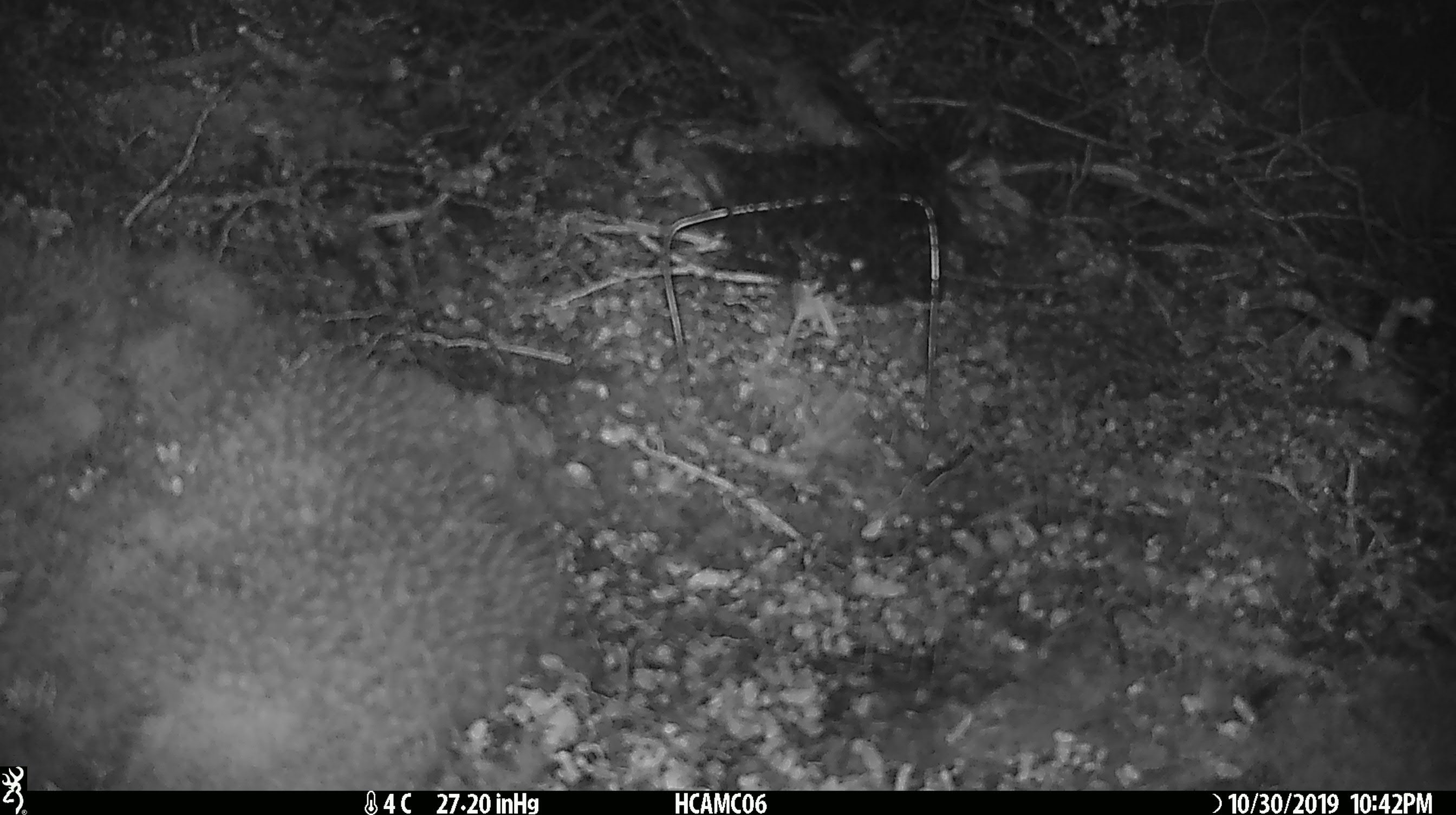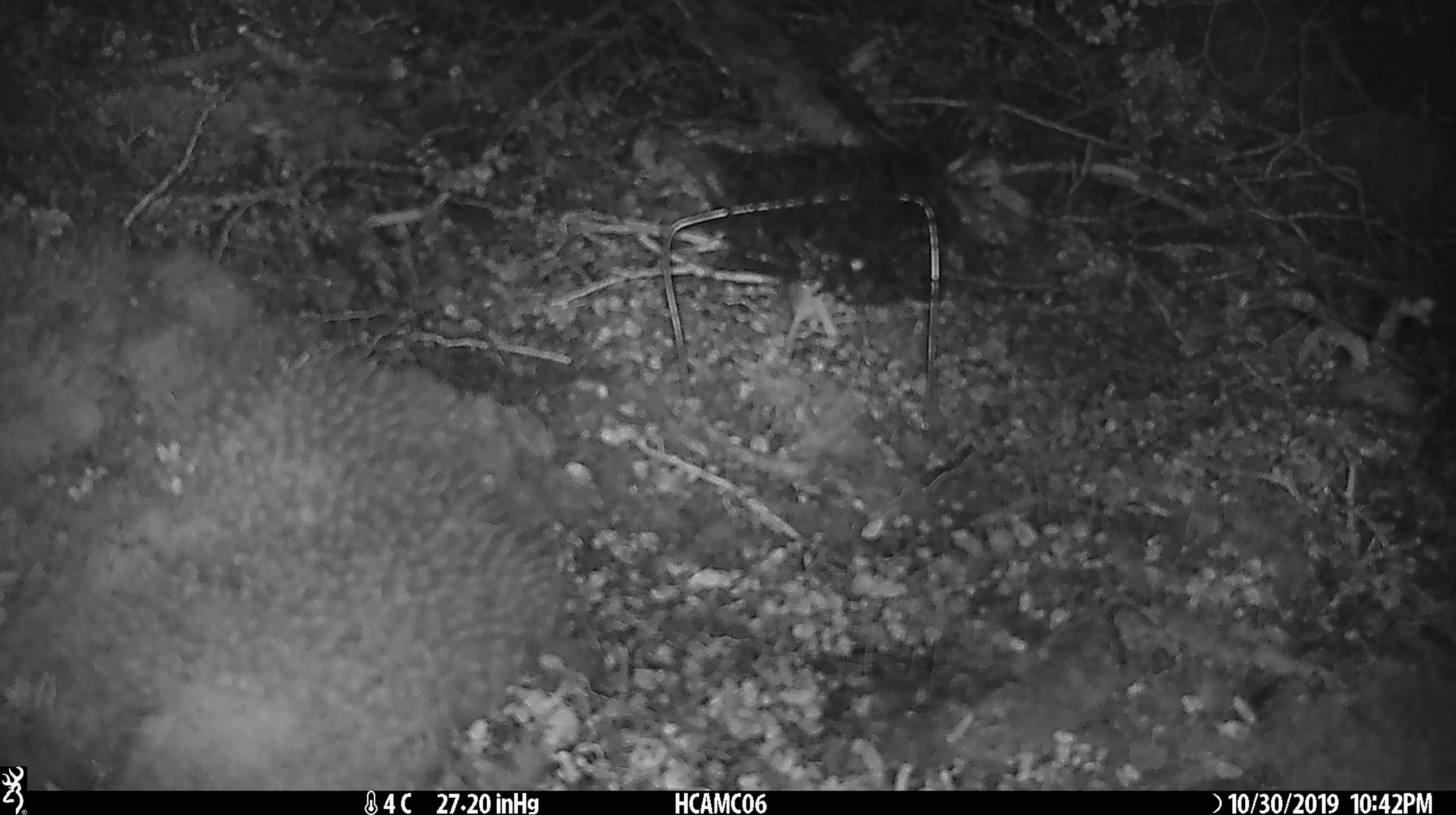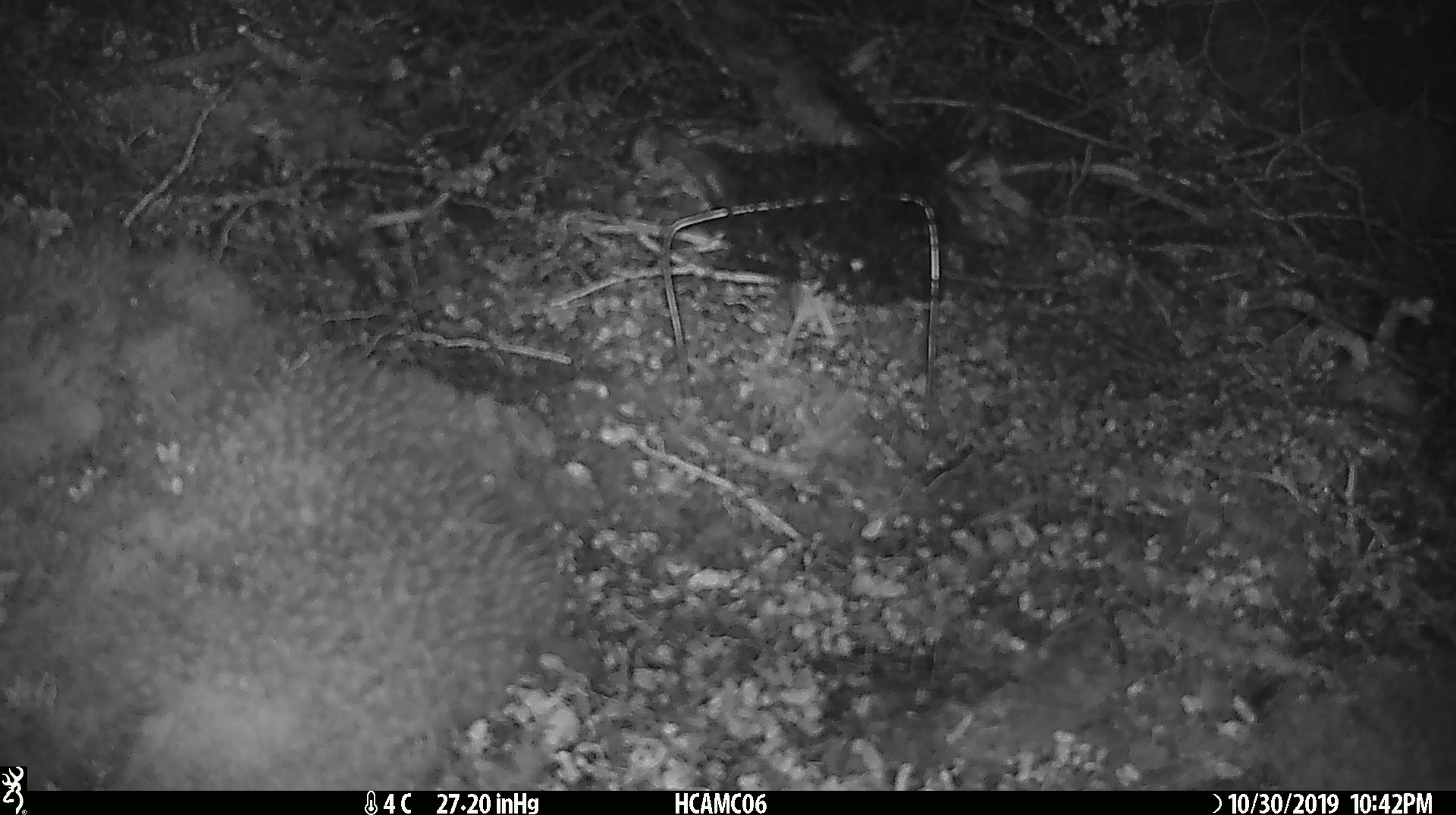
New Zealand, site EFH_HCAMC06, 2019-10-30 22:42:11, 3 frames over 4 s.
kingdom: Animalia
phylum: Chordata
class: Mammalia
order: Rodentia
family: Muridae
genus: Mus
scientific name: Mus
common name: mouse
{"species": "mouse (Mus)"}